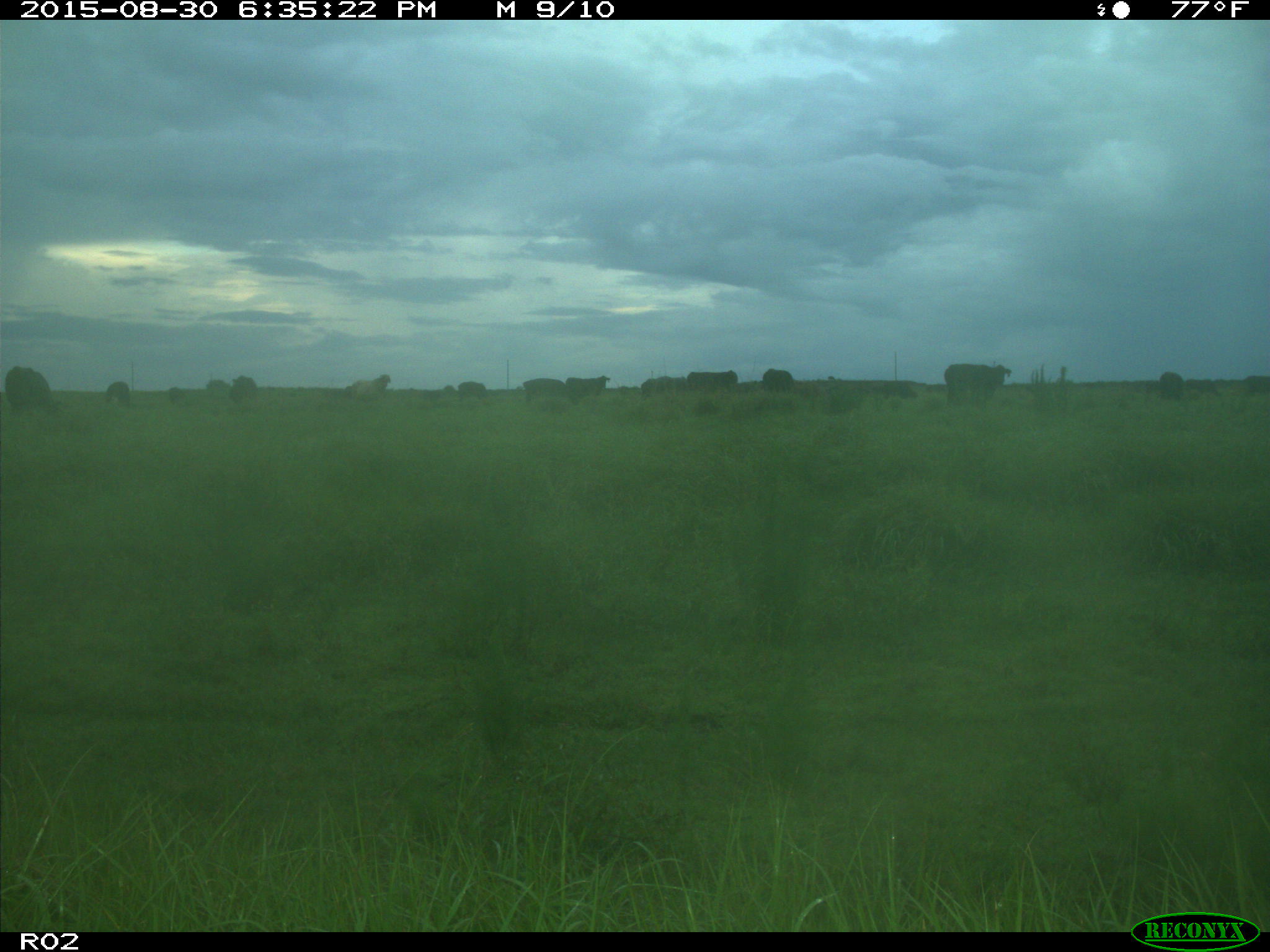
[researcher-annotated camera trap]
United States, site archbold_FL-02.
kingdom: Animalia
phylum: Chordata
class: Mammalia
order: Artiodactyla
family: Bovidae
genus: Bos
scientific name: Bos taurus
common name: domestic cow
Bos taurus (domestic cow).